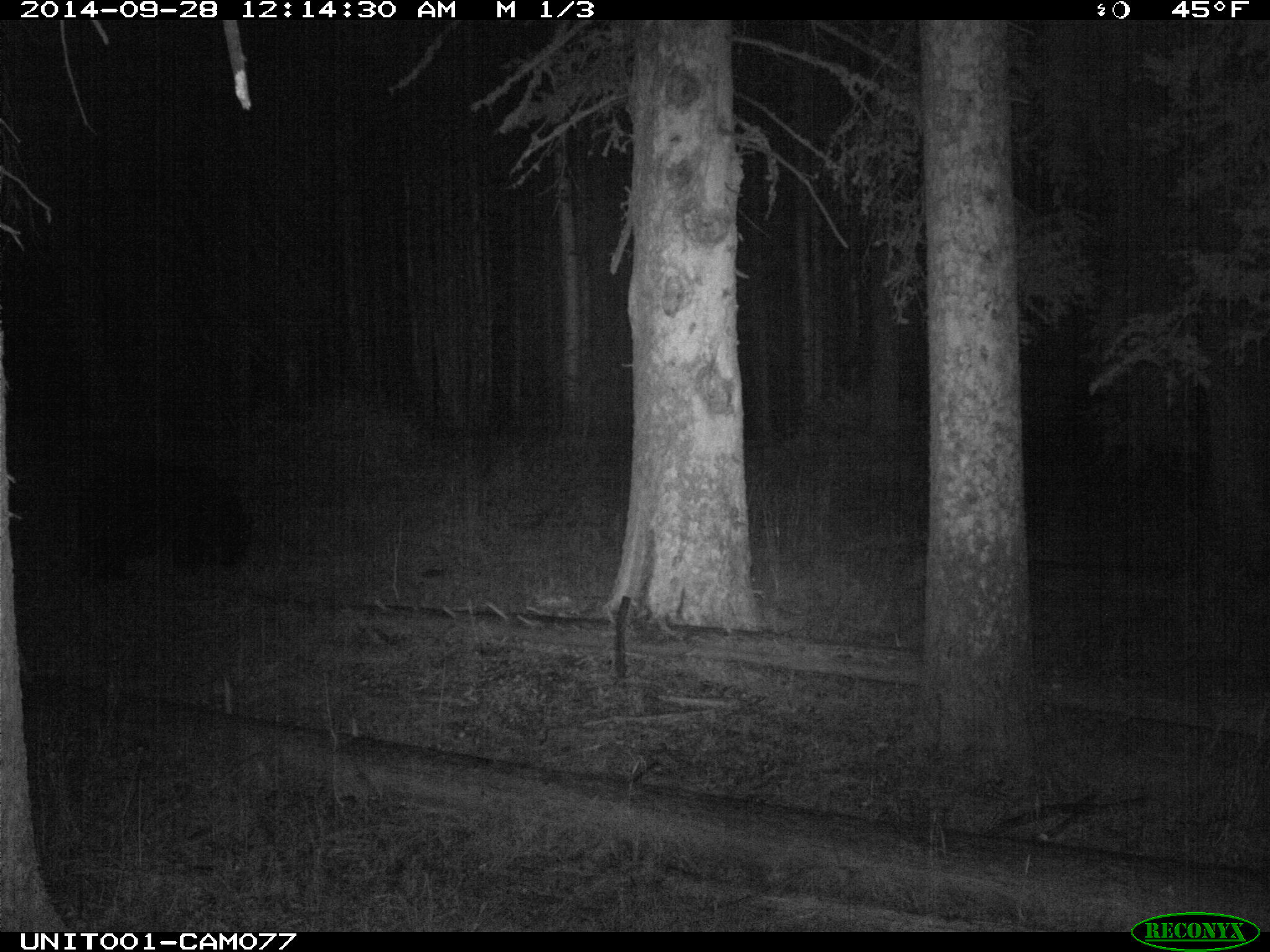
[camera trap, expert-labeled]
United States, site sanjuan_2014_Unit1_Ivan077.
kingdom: Animalia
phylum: Chordata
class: Mammalia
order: Carnivora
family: Ursidae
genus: Ursus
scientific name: Ursus americanus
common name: american black bear